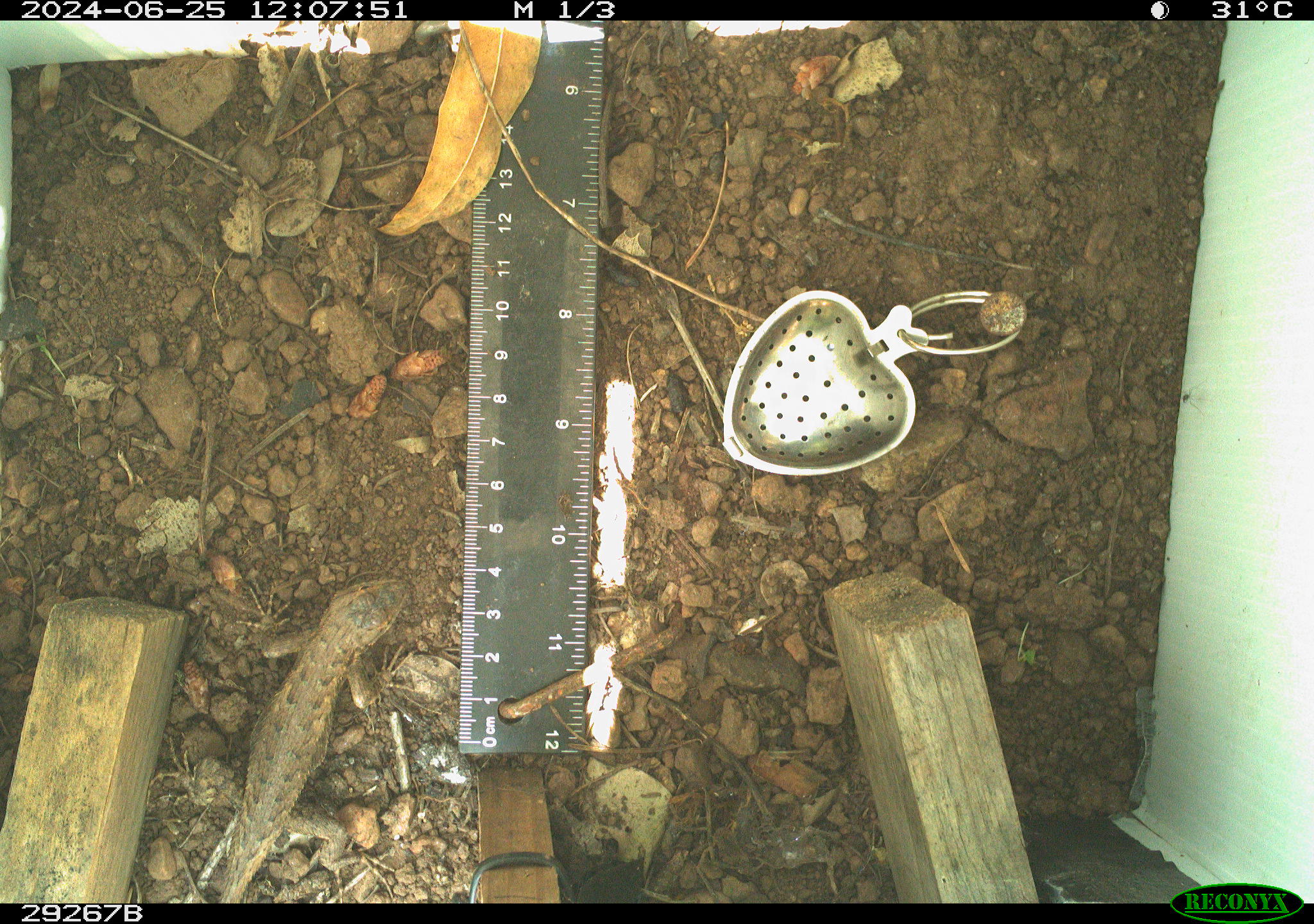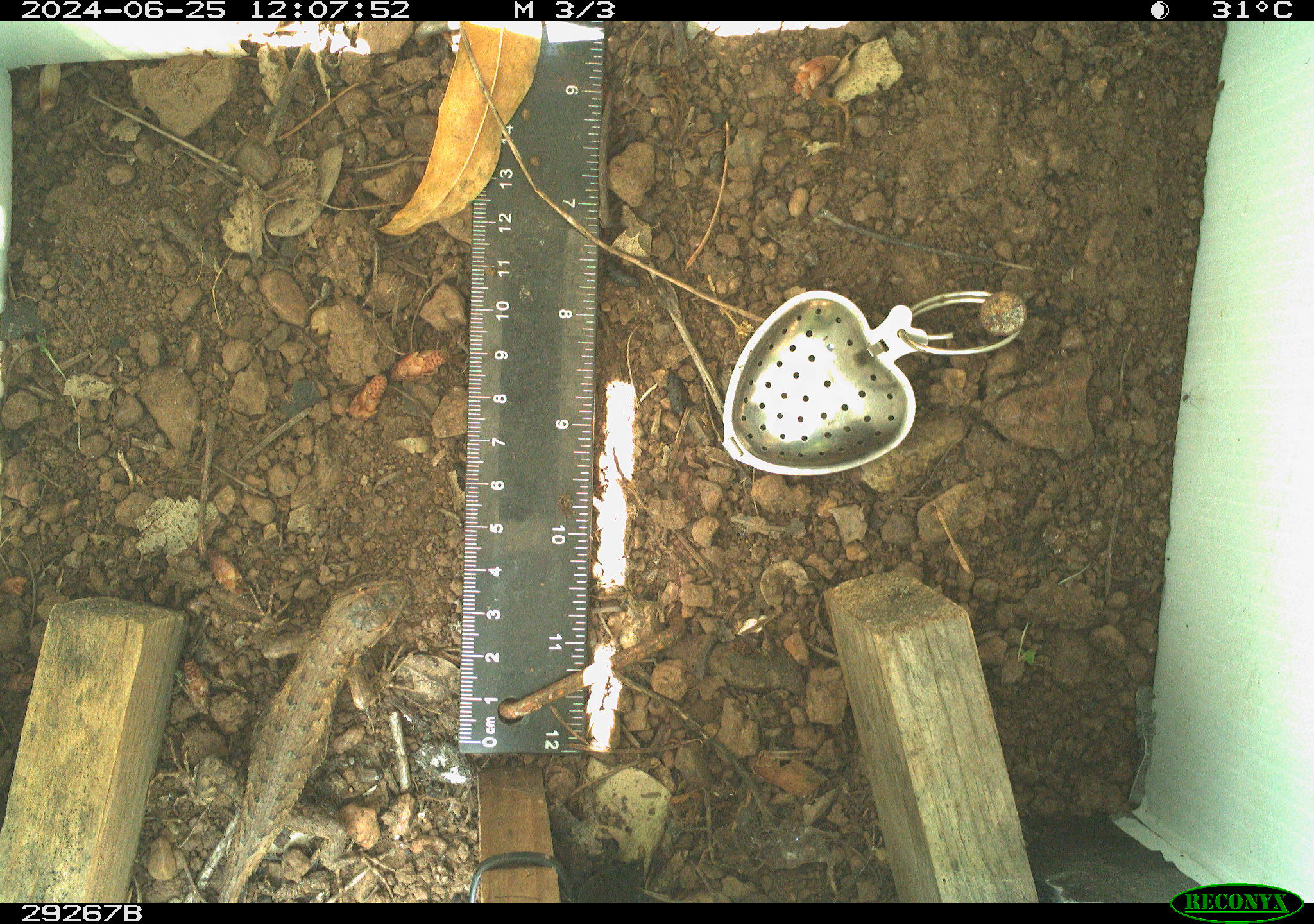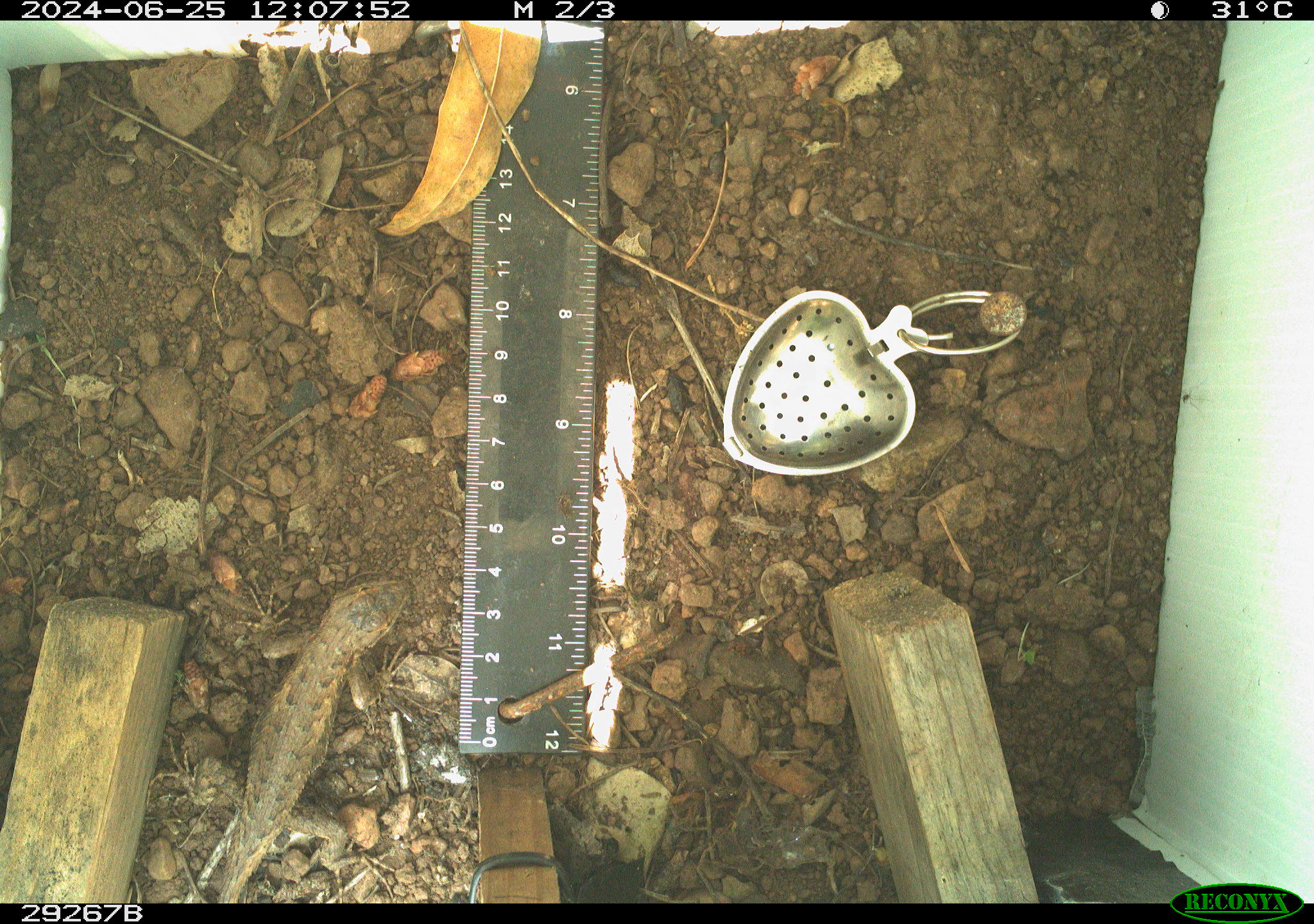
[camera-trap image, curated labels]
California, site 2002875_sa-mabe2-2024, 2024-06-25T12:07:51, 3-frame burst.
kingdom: Animalia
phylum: Chordata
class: Reptilia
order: Squamata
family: Phrynosomatidae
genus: Sceloporus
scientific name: Sceloporus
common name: spiny lizards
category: sceloporus species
Sceloporus species (spiny lizards) (Sceloporus).